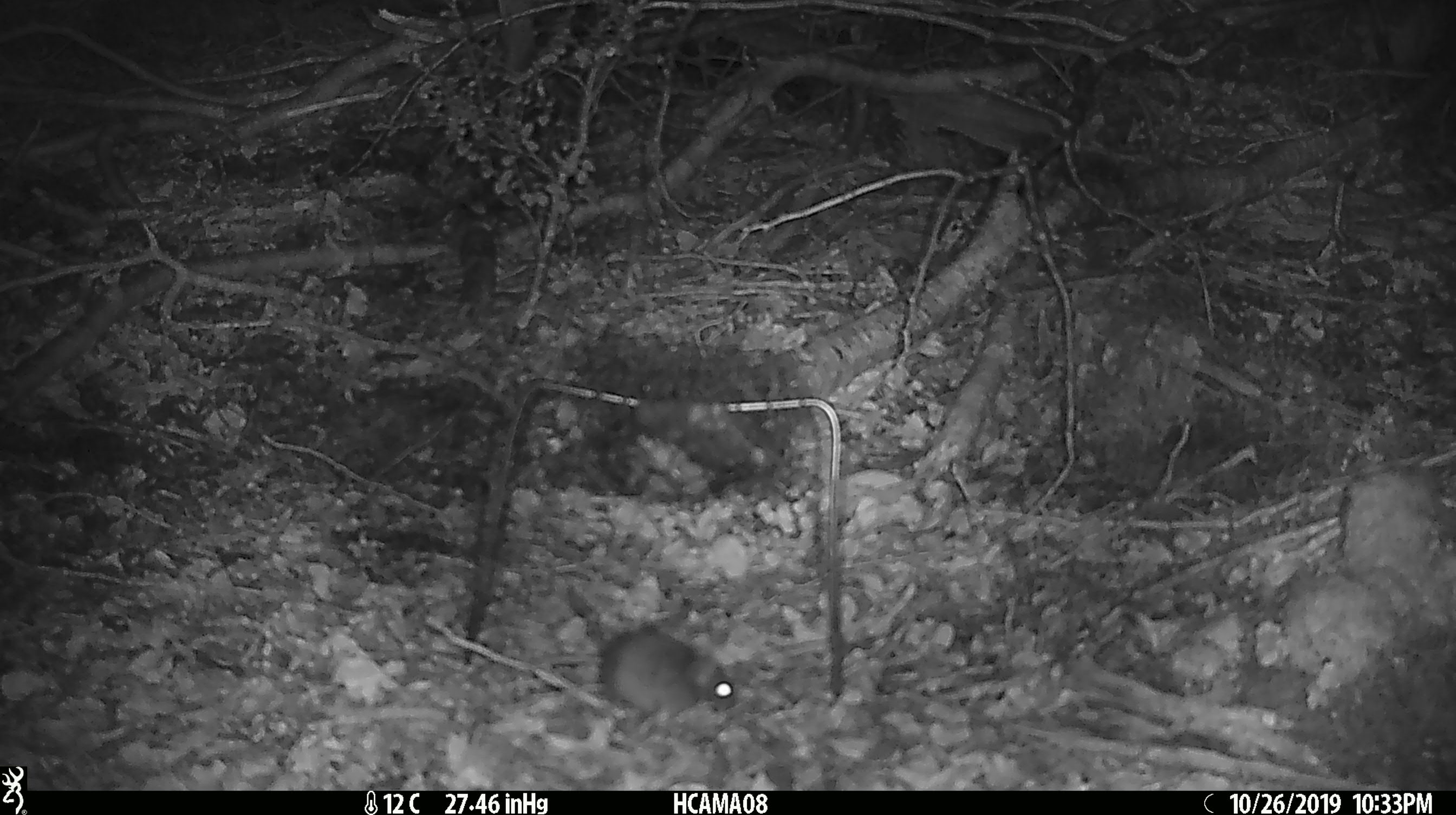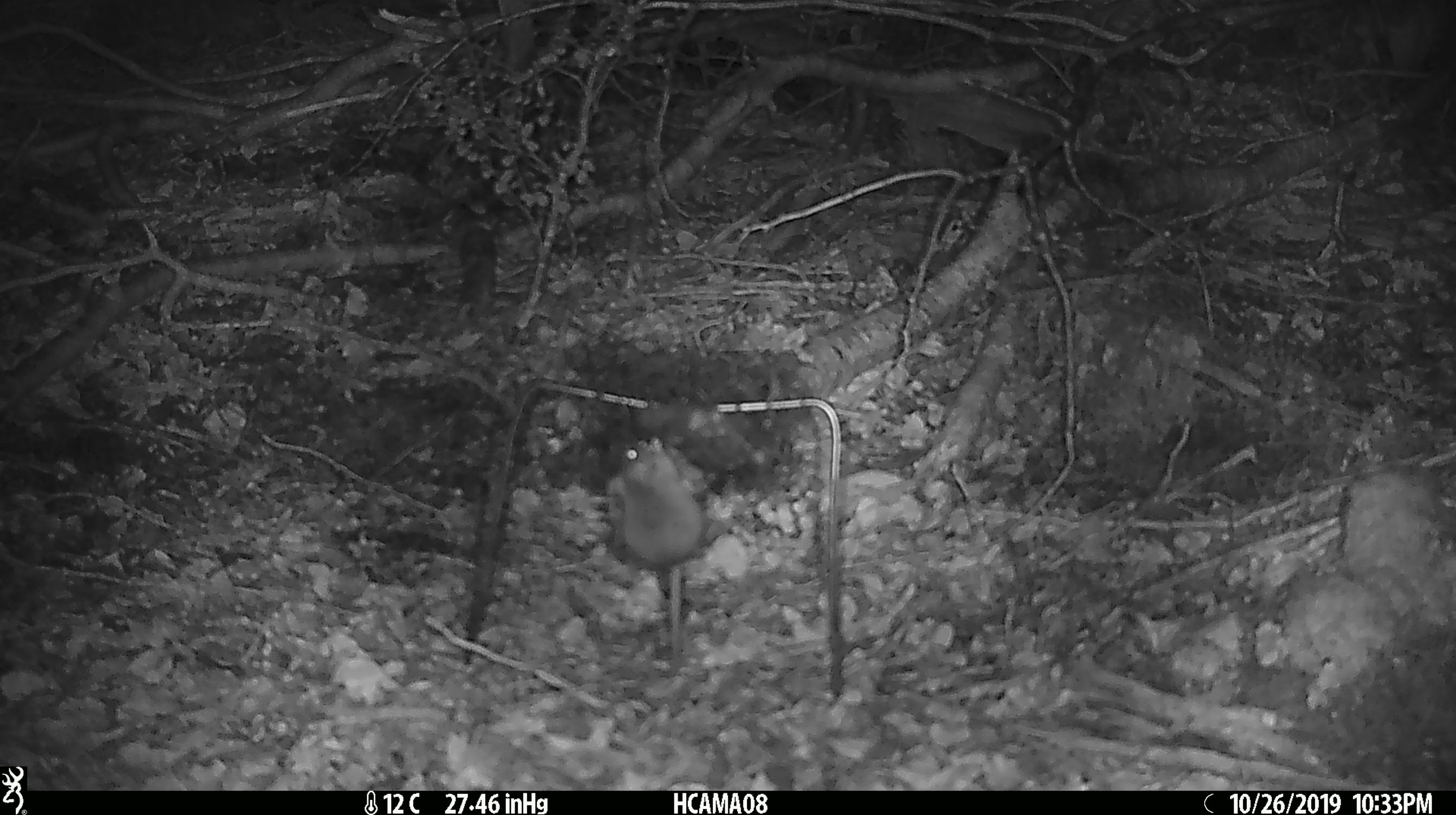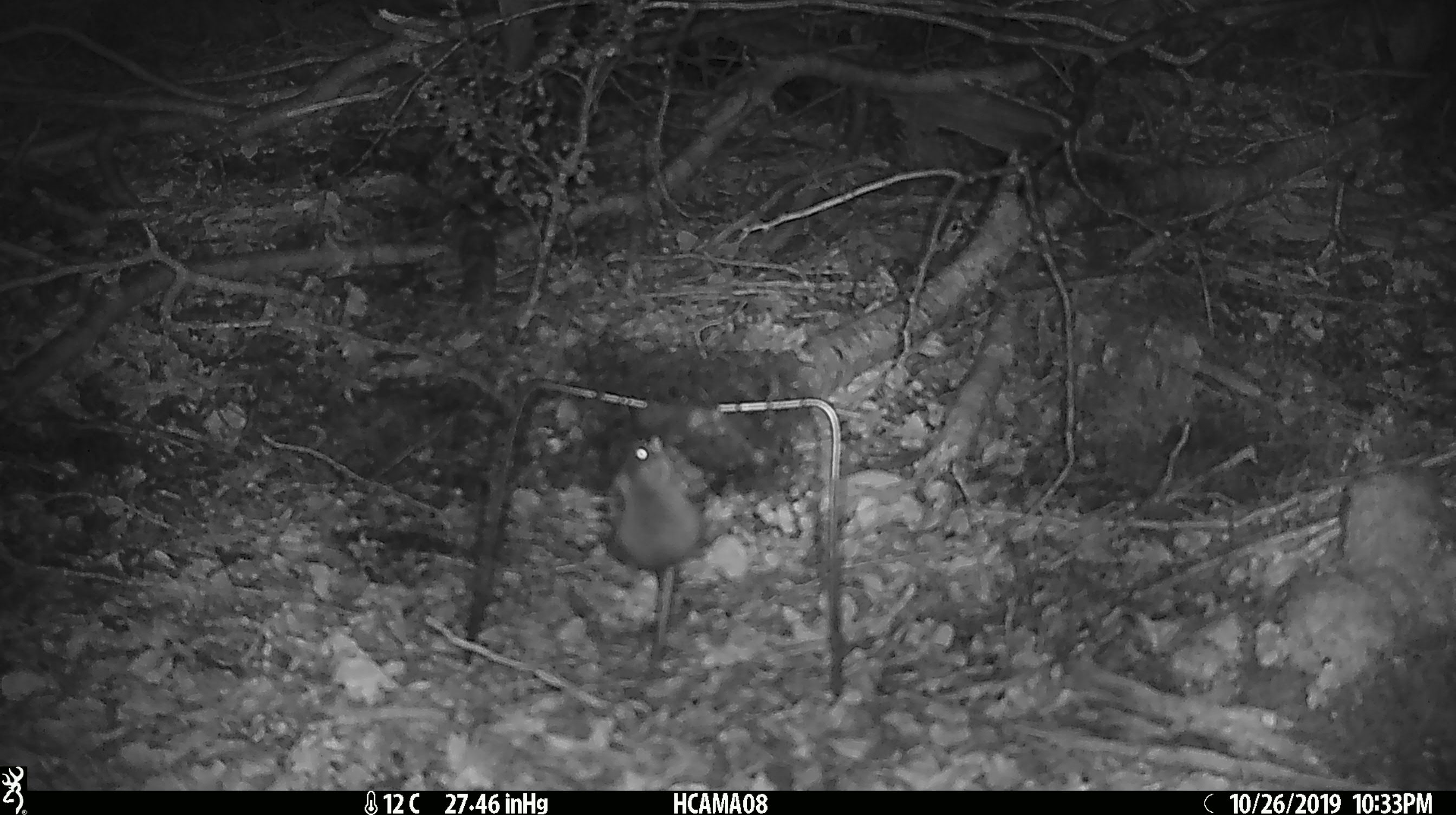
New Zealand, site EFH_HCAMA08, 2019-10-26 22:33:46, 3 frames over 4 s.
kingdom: Animalia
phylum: Chordata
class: Mammalia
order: Rodentia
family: Muridae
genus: Mus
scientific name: Mus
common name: mouse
Mouse (Mus).